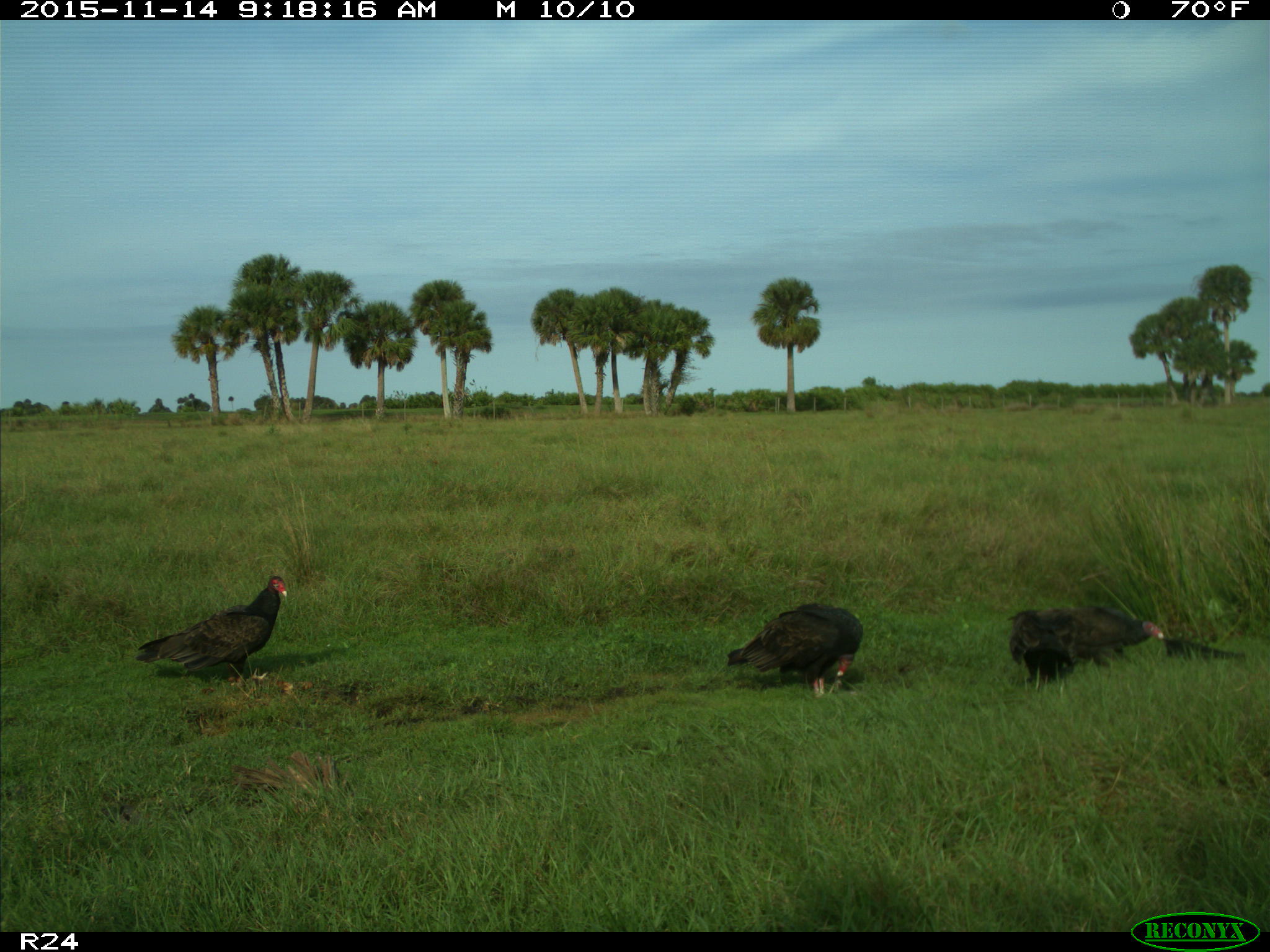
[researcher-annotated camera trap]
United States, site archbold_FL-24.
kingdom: Animalia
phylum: Chordata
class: Aves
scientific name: Aves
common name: birds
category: unidentified bird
Unidentified bird (birds) (Aves).